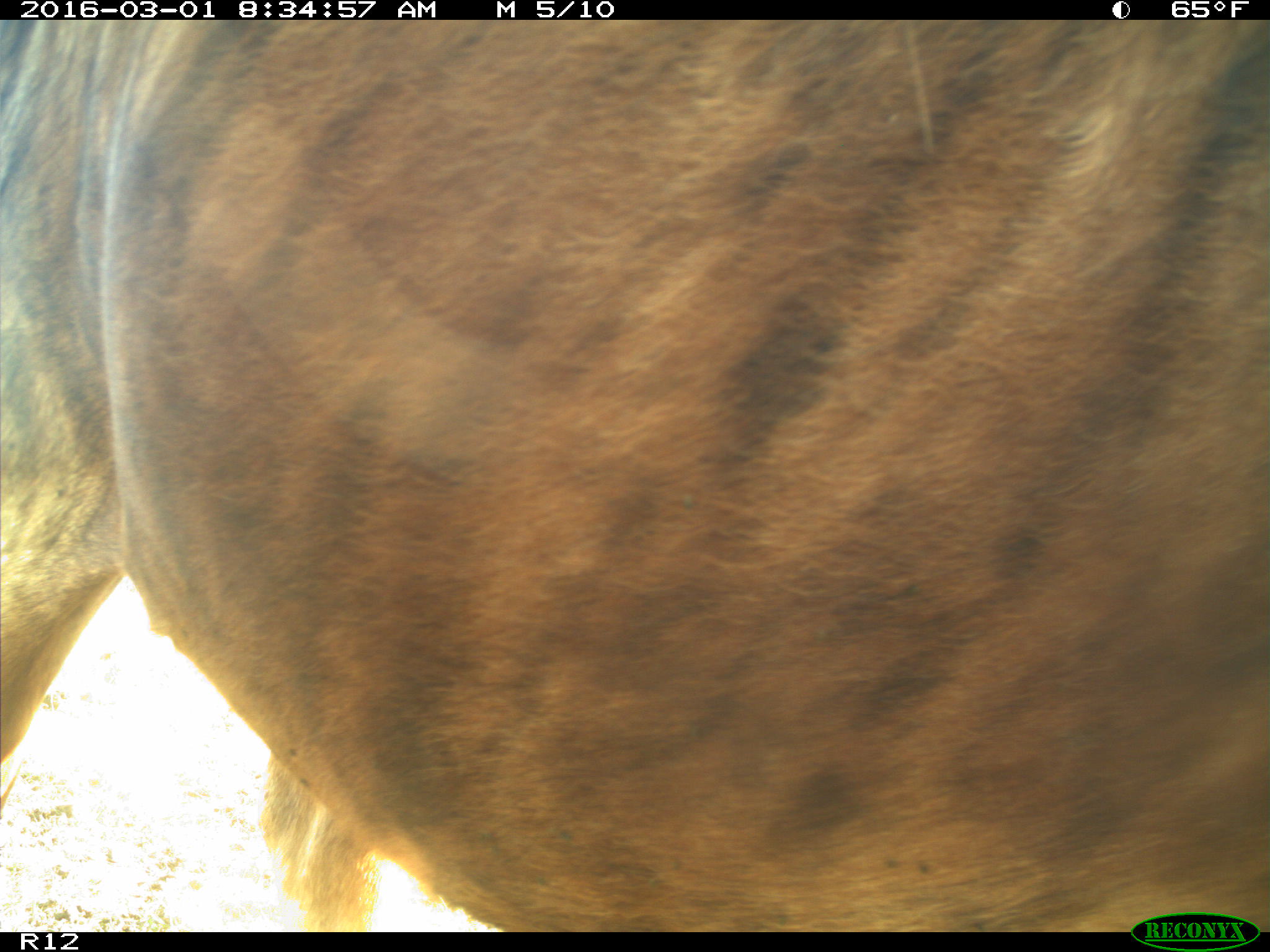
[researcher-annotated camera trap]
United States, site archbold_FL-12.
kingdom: Animalia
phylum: Chordata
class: Mammalia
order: Artiodactyla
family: Bovidae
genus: Bos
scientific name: Bos taurus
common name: domestic cow